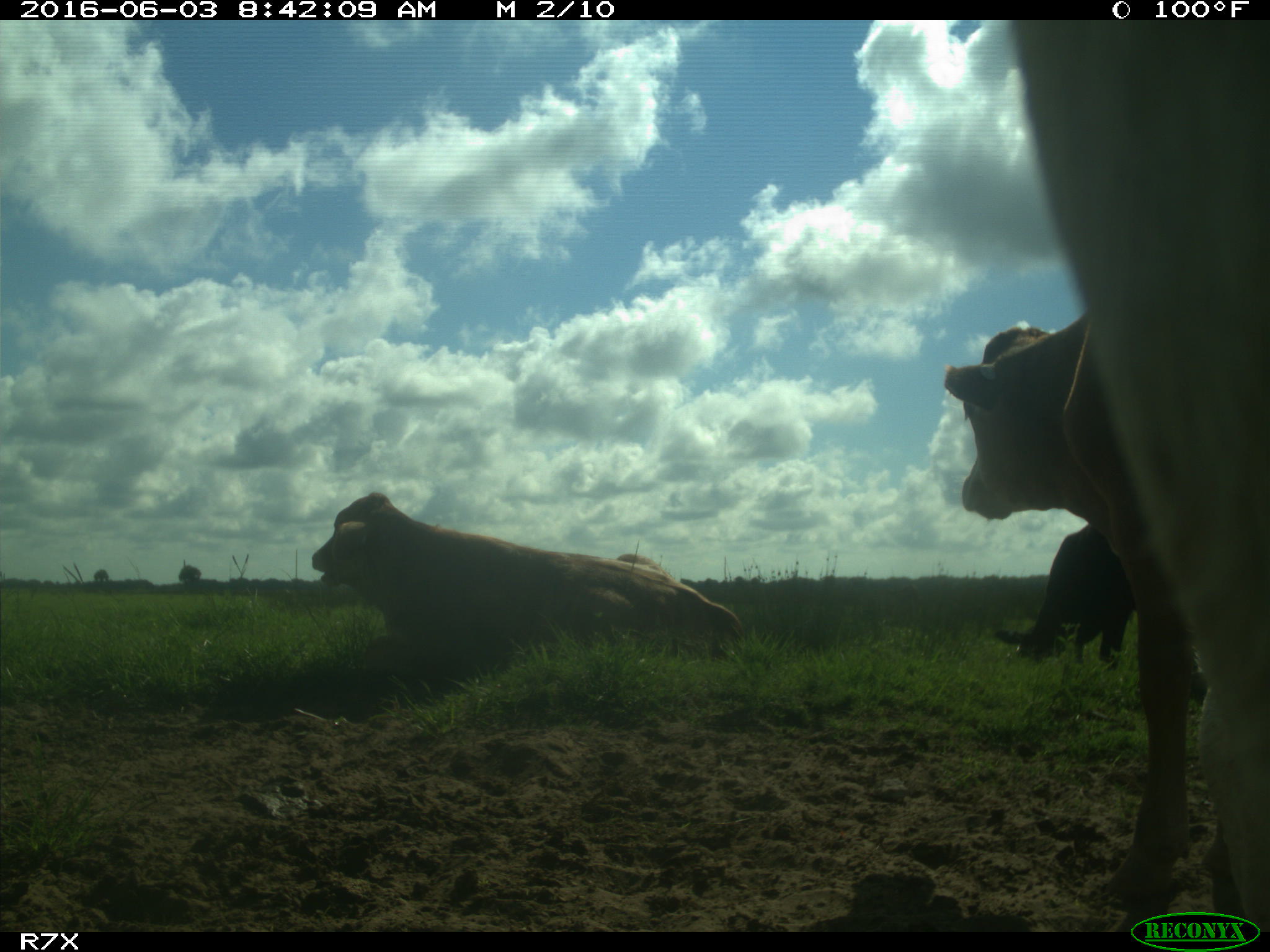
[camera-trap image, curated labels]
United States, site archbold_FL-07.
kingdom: Animalia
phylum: Chordata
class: Mammalia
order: Artiodactyla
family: Bovidae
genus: Bos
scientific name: Bos taurus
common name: domestic cow